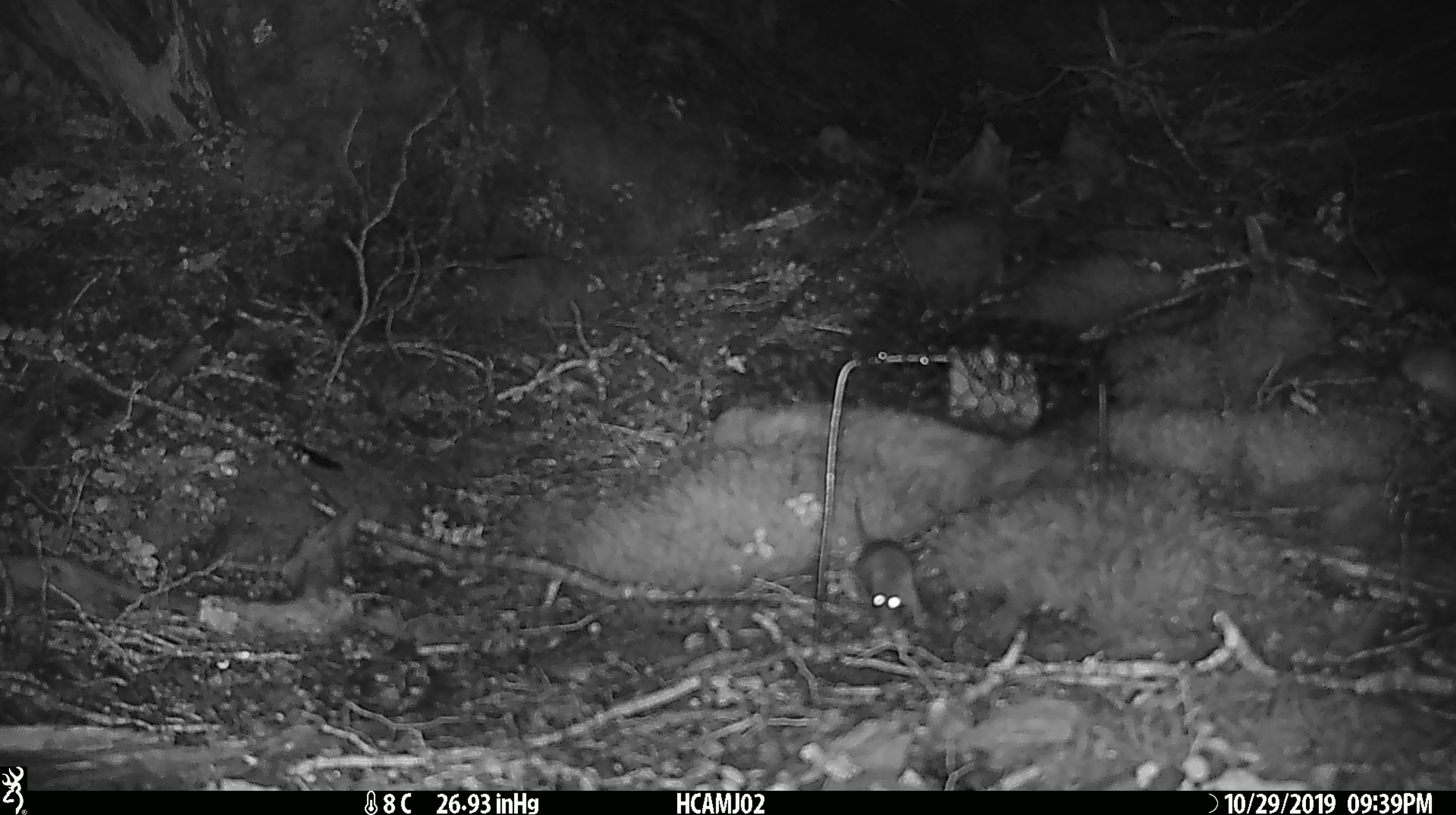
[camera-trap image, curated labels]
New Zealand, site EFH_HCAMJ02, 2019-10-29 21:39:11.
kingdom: Animalia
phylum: Chordata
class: Mammalia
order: Rodentia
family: Muridae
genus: Mus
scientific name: Mus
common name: mouse